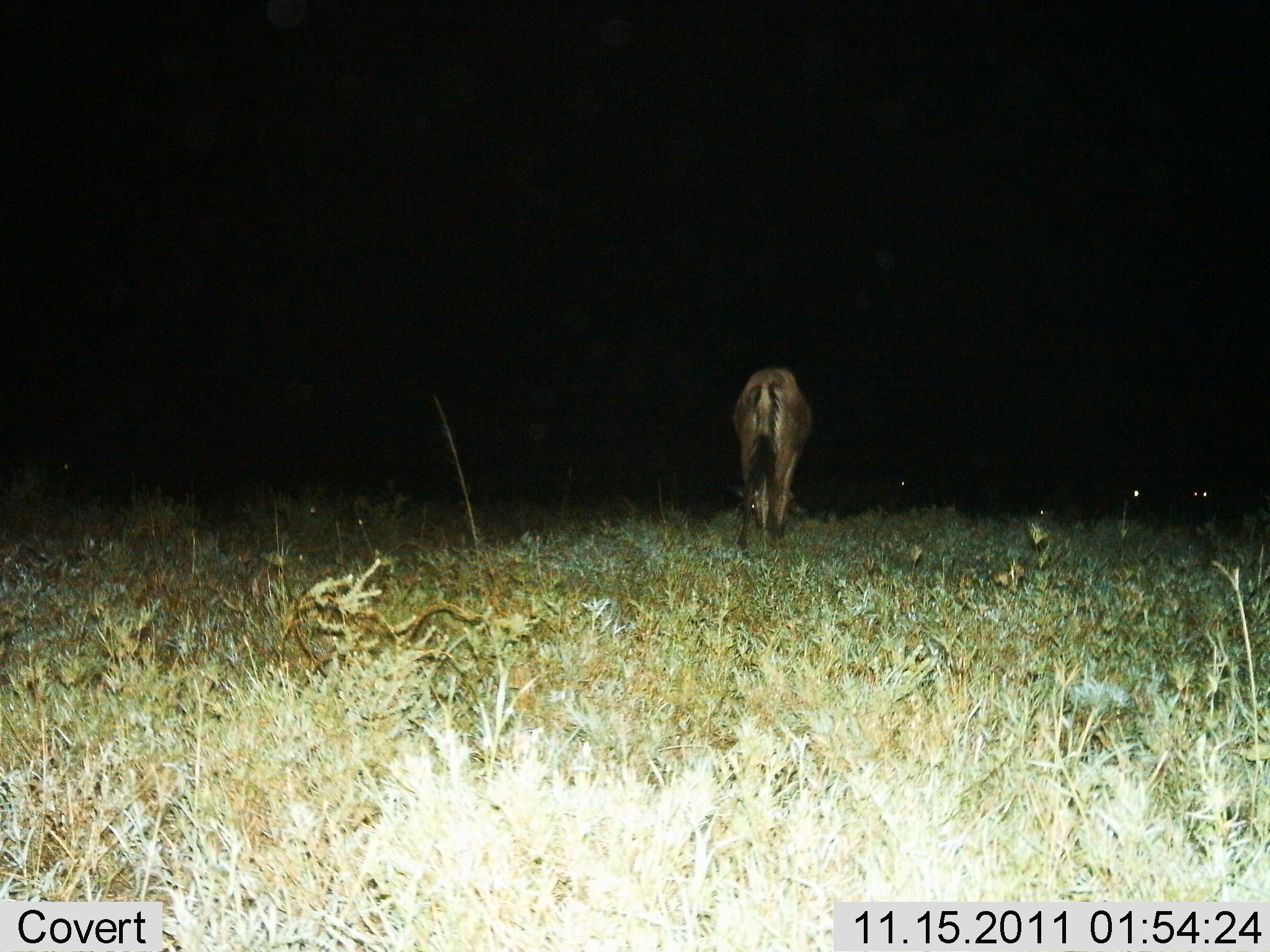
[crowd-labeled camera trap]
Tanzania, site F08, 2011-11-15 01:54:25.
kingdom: Animalia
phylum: Chordata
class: Mammalia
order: Artiodactyla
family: Bovidae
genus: Connochaetes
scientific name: Connochaetes taurinus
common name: blue wildebeest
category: wildebeest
Wildebeest (blue wildebeest) (Connochaetes taurinus), count 1. Behavior (volunteer vote fractions): standing 60%, resting 0%, moving 40%, interacting 0%. Young present (vote fraction): 0%. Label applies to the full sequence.